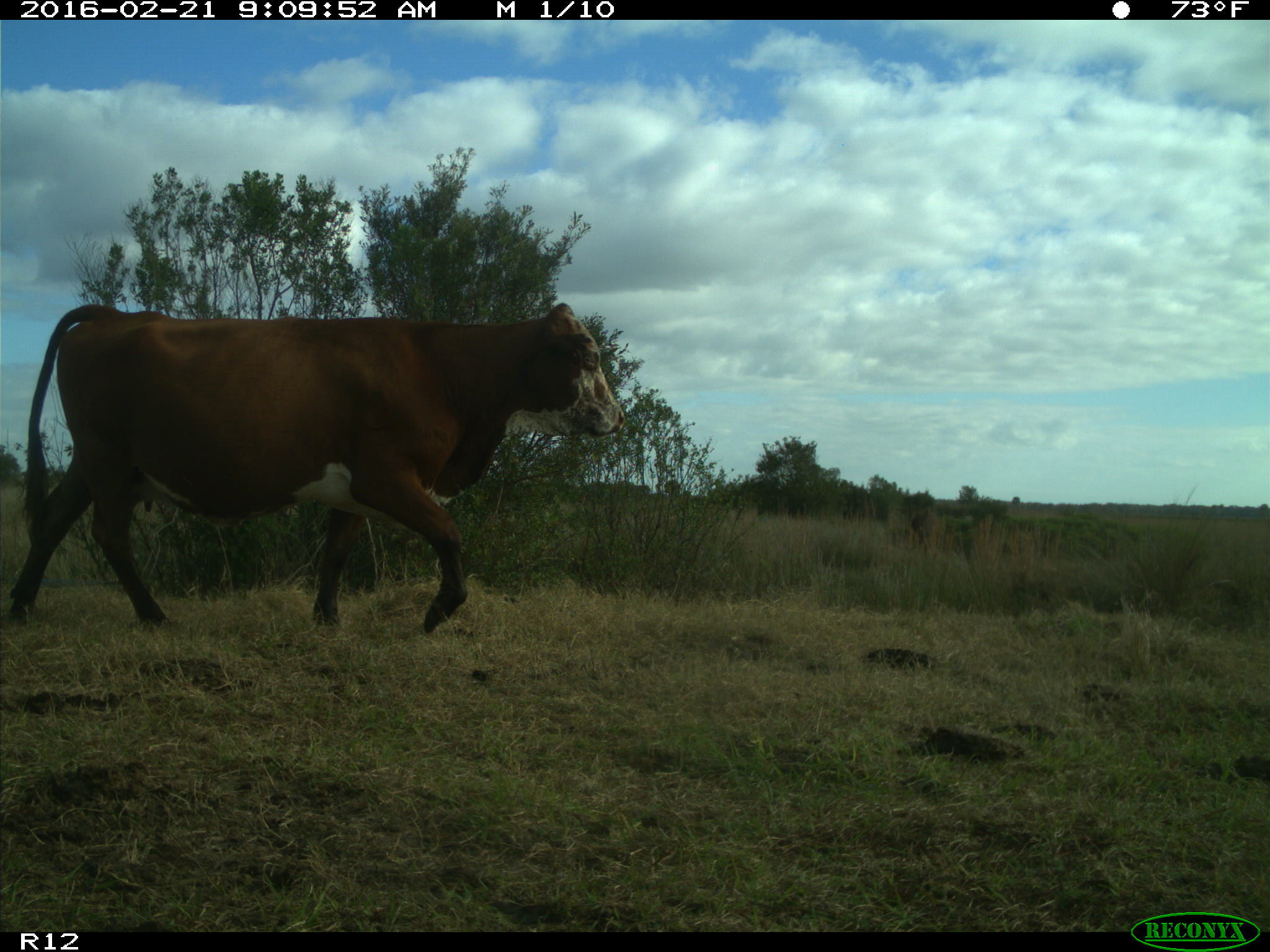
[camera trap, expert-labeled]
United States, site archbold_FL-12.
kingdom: Animalia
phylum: Chordata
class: Mammalia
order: Artiodactyla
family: Bovidae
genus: Bos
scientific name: Bos taurus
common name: domestic cow